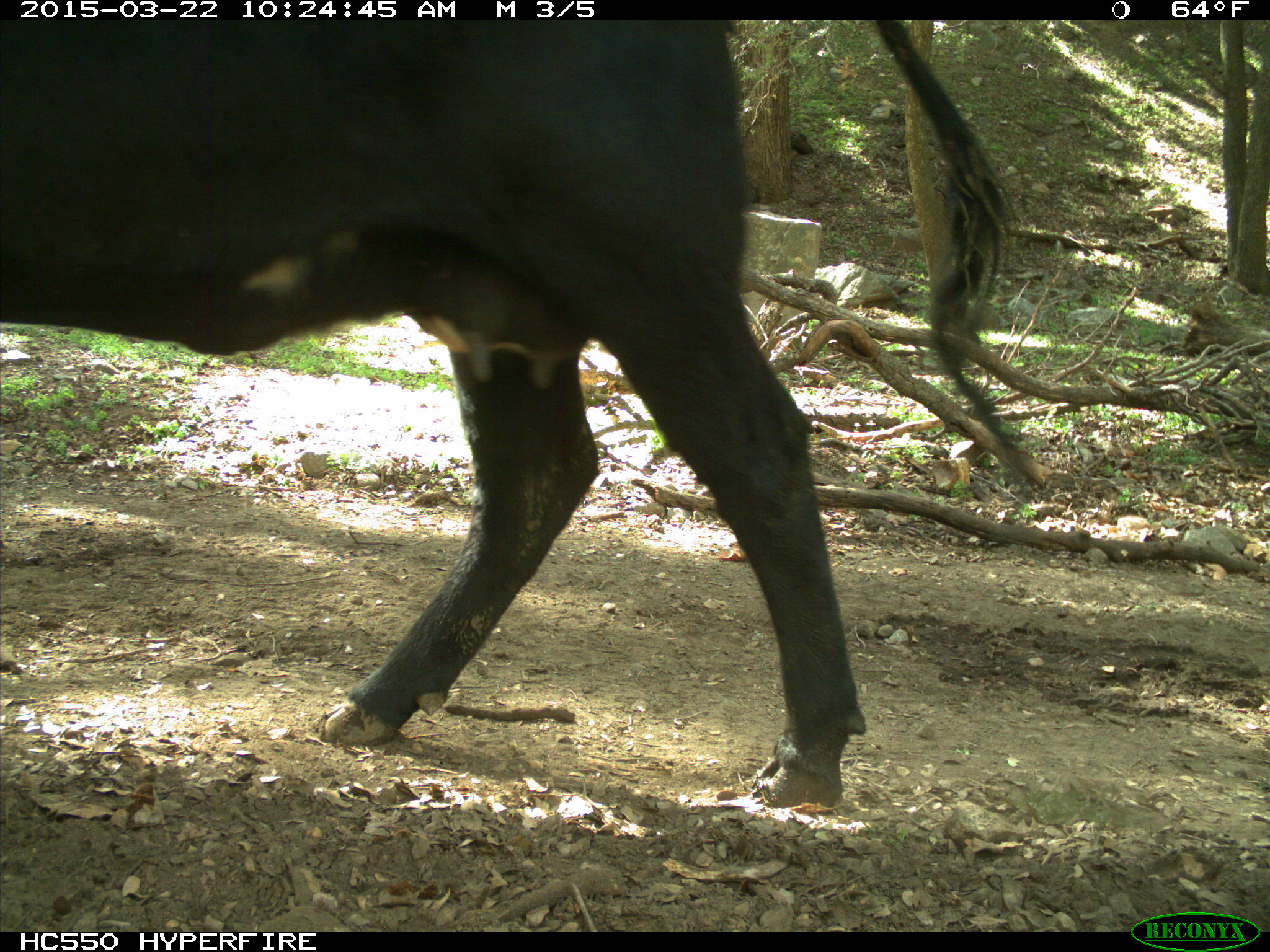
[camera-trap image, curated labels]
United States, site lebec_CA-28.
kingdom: Animalia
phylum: Chordata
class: Mammalia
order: Artiodactyla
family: Bovidae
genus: Bos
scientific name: Bos taurus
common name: domestic cow